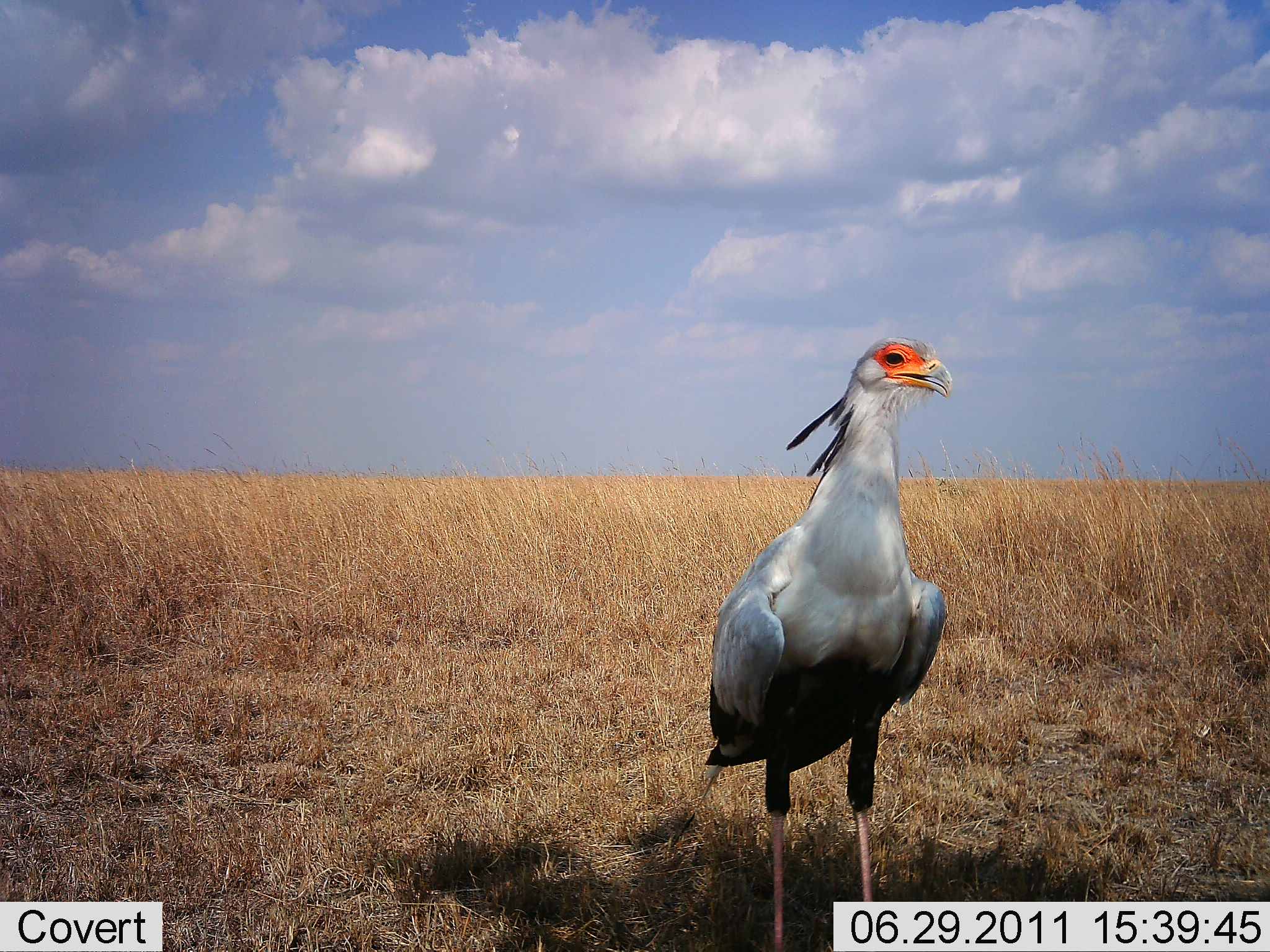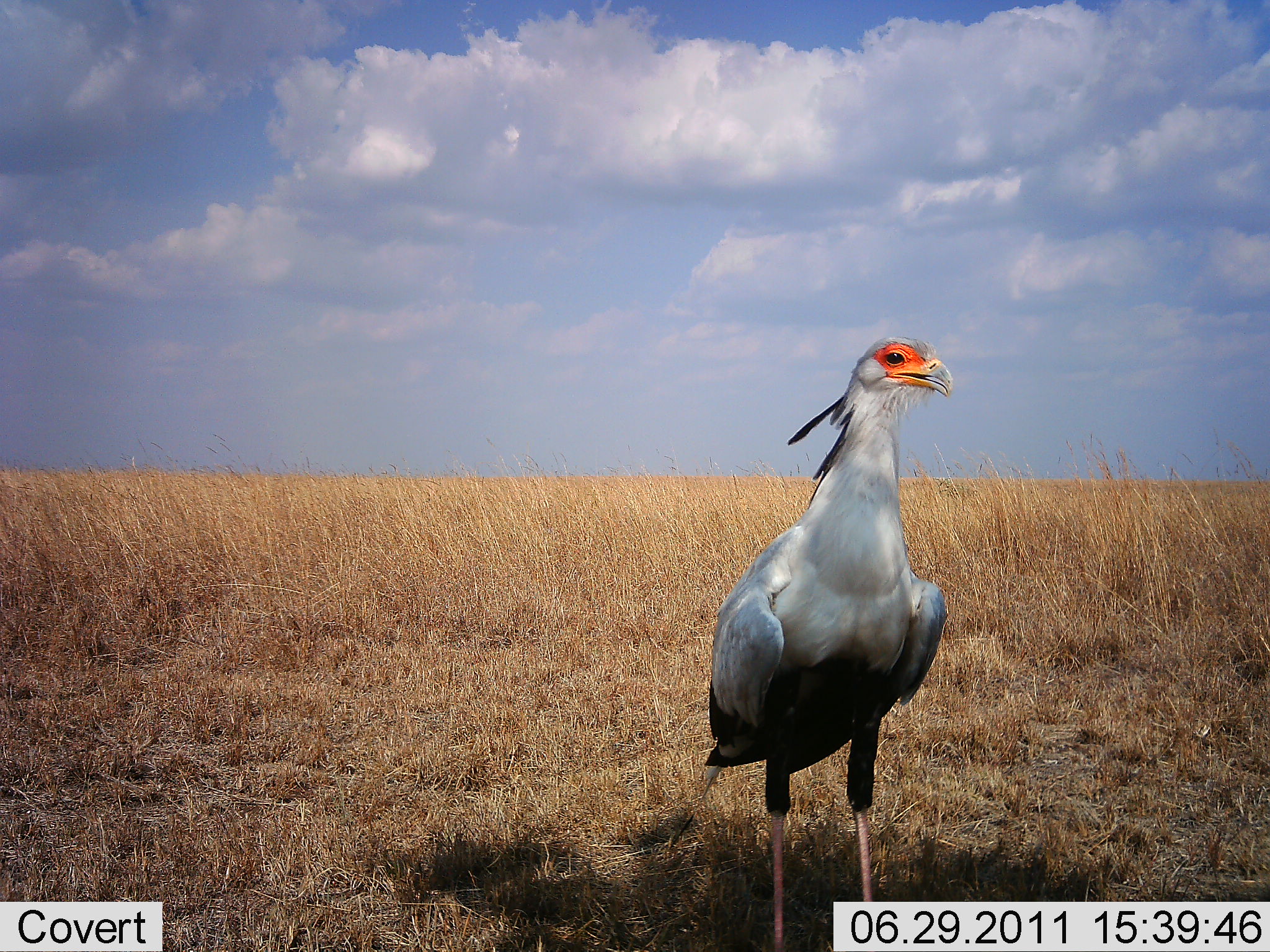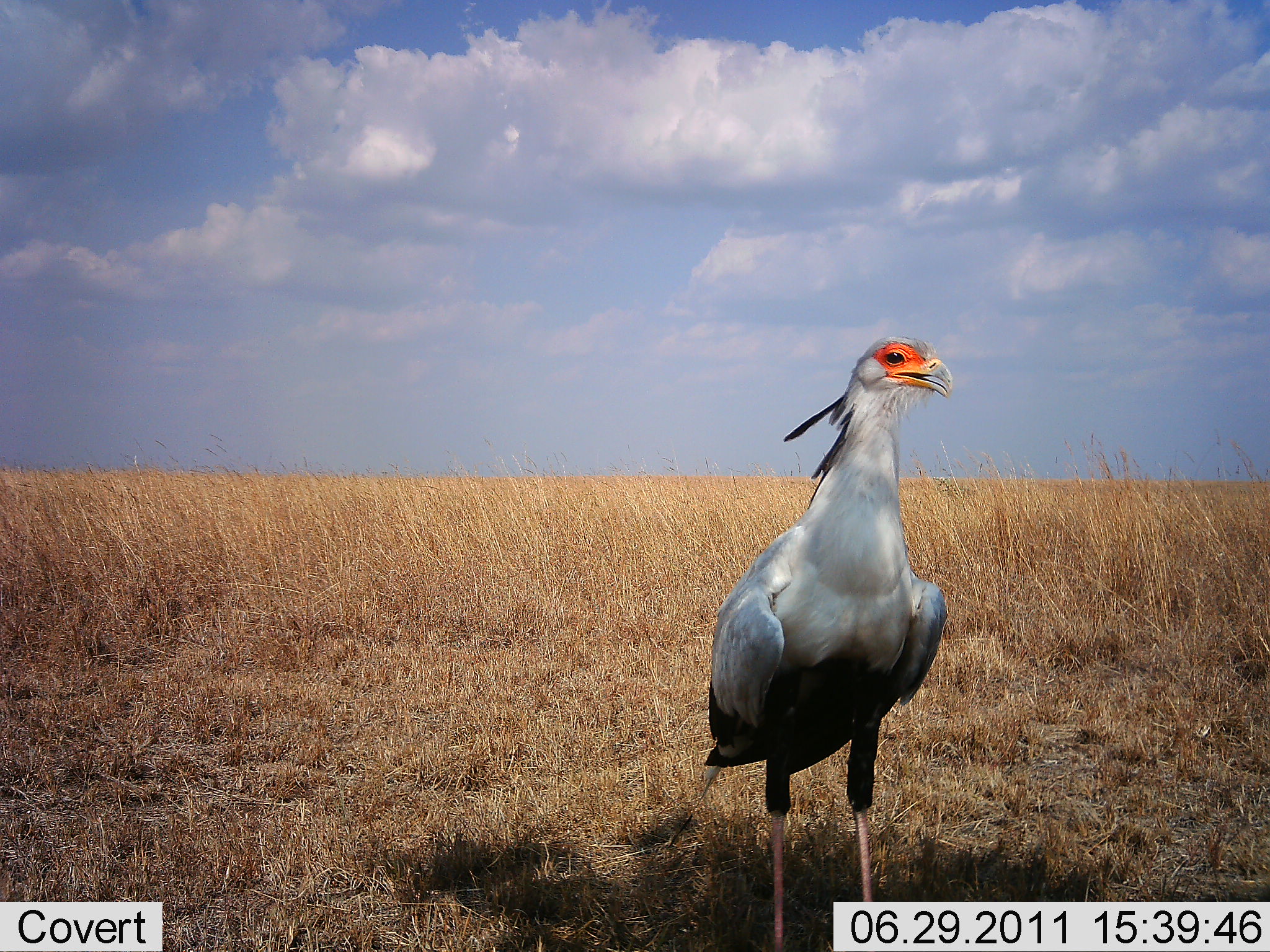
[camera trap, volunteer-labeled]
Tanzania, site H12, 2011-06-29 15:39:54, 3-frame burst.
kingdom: Animalia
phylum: Chordata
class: Aves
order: Accipitriformes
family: Sagittariidae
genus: Sagittarius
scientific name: Sagittarius serpentarius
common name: secretary bird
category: secretarybird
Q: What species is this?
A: Secretarybird (secretary bird) (Sagittarius serpentarius).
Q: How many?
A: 1.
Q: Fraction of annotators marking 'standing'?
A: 100%.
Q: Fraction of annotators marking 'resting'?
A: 0%.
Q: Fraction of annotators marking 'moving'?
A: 0%.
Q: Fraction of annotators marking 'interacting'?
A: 0%.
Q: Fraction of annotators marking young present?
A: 0%.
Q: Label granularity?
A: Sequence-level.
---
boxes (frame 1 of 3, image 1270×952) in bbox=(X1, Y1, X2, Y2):
animal: bbox=(708, 332, 956, 714)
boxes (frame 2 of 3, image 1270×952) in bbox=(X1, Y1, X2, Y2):
animal: bbox=(666, 336, 957, 950)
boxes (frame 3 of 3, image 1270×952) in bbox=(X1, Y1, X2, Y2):
animal: bbox=(669, 333, 954, 844)